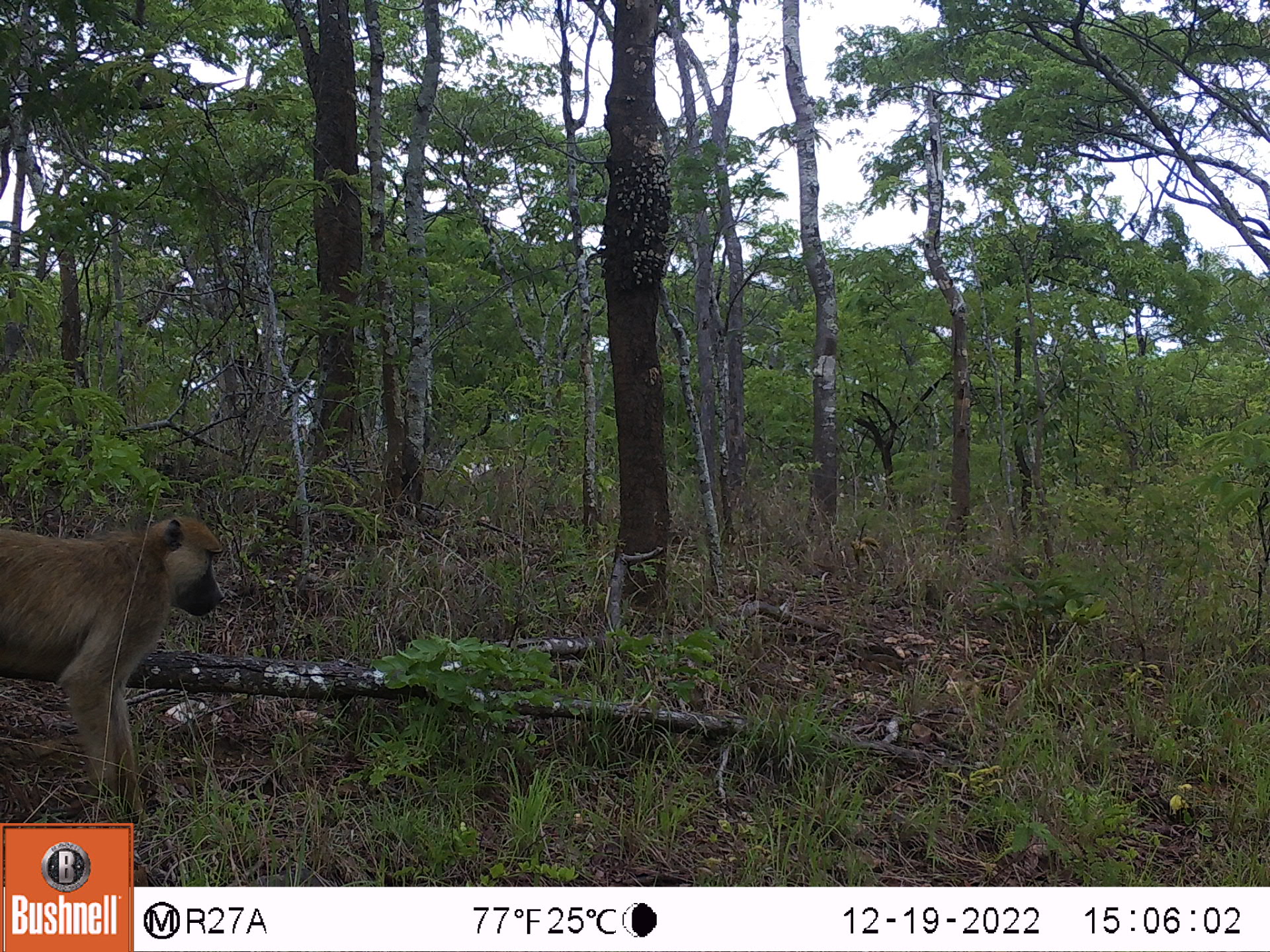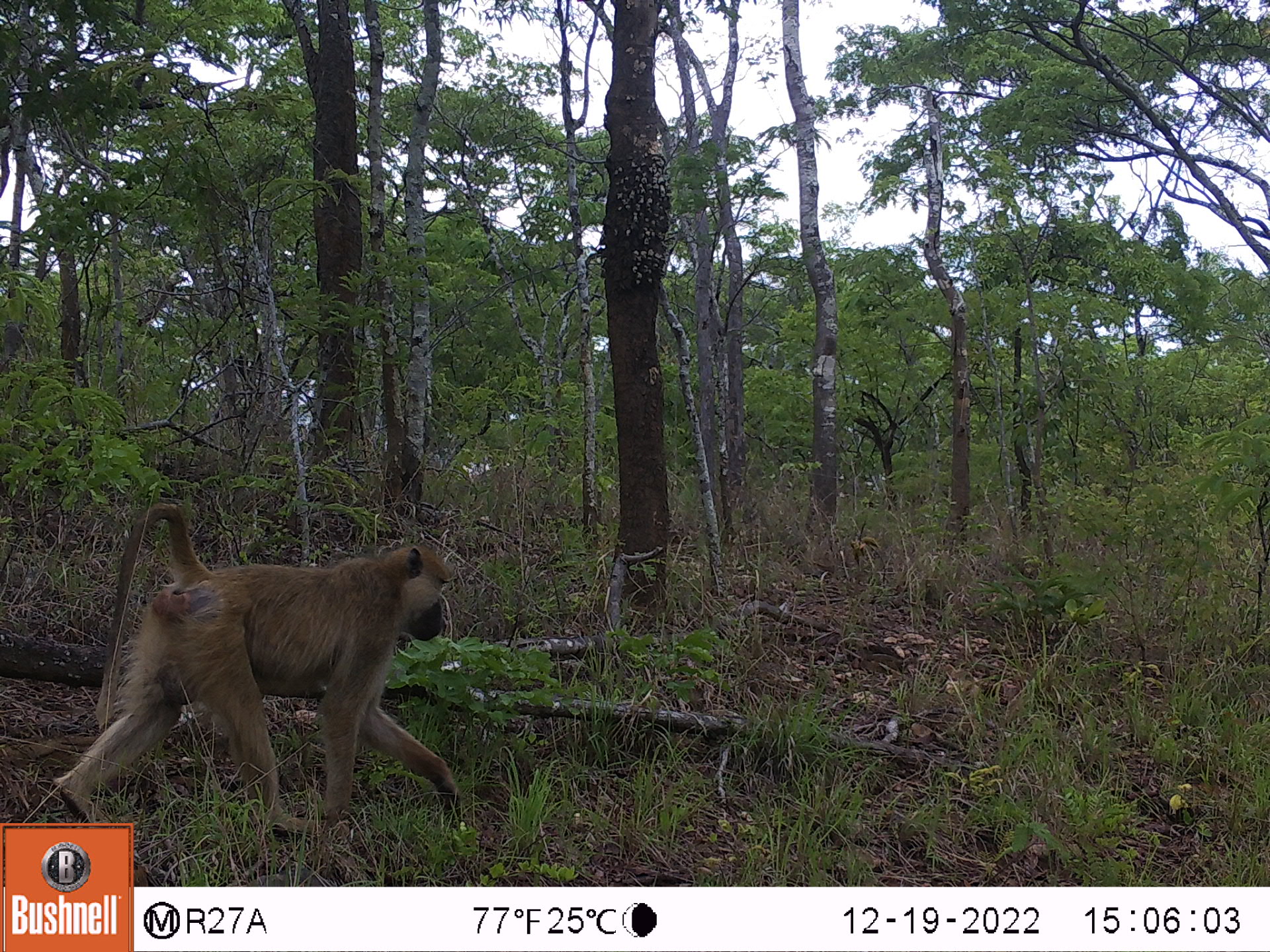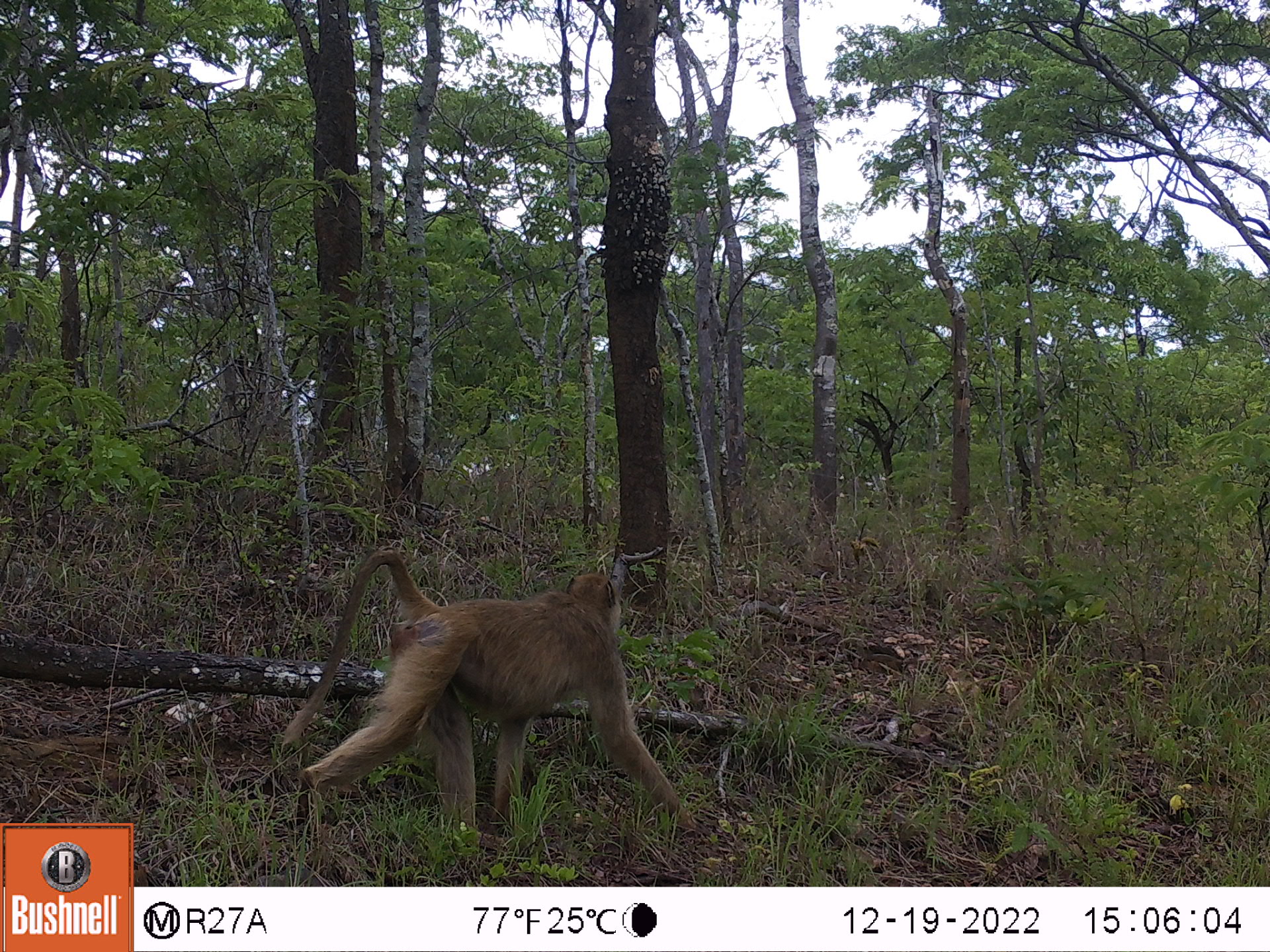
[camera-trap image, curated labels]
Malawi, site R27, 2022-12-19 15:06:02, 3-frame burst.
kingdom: Animalia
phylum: Chordata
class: Mammalia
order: Primates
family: Cercopithecidae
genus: Papio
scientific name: Papio cynocephalus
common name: yellow baboon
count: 1